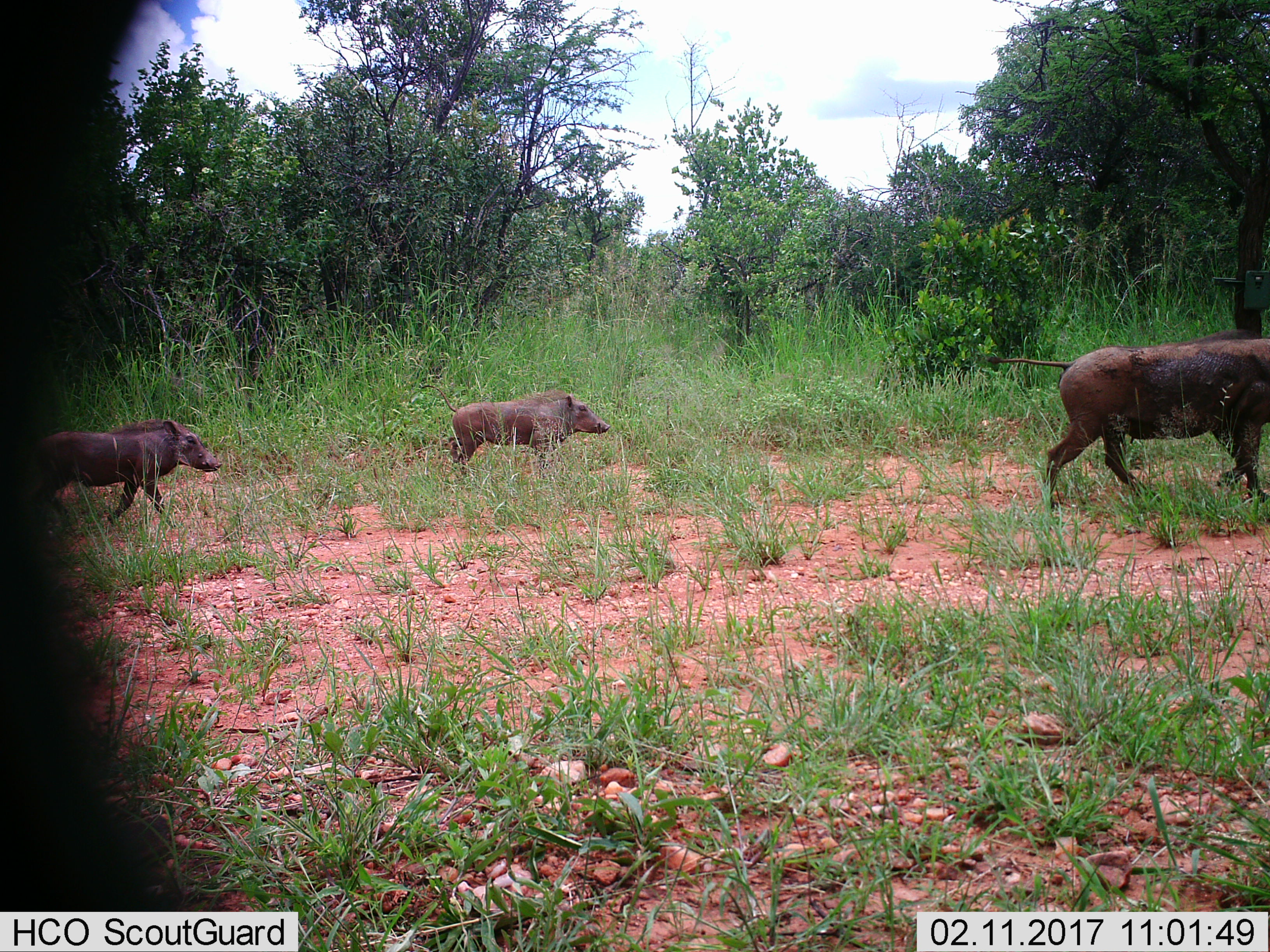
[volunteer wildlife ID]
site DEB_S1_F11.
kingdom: Animalia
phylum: Chordata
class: Mammalia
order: Artiodactyla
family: Suidae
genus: Phacochoerus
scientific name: Phacochoerus africanus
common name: warthog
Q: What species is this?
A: Warthog (Phacochoerus africanus).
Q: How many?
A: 3.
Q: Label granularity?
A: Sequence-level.